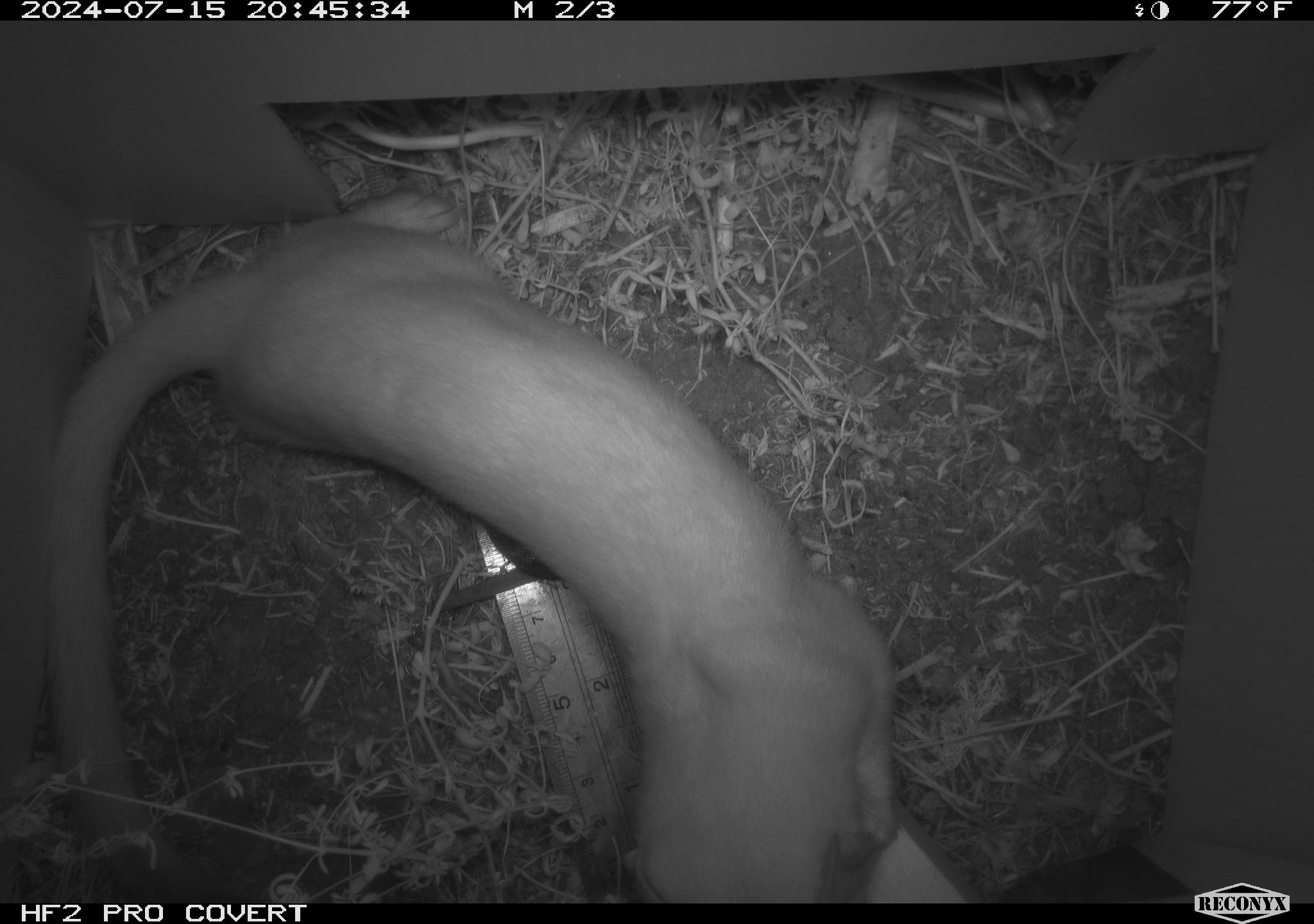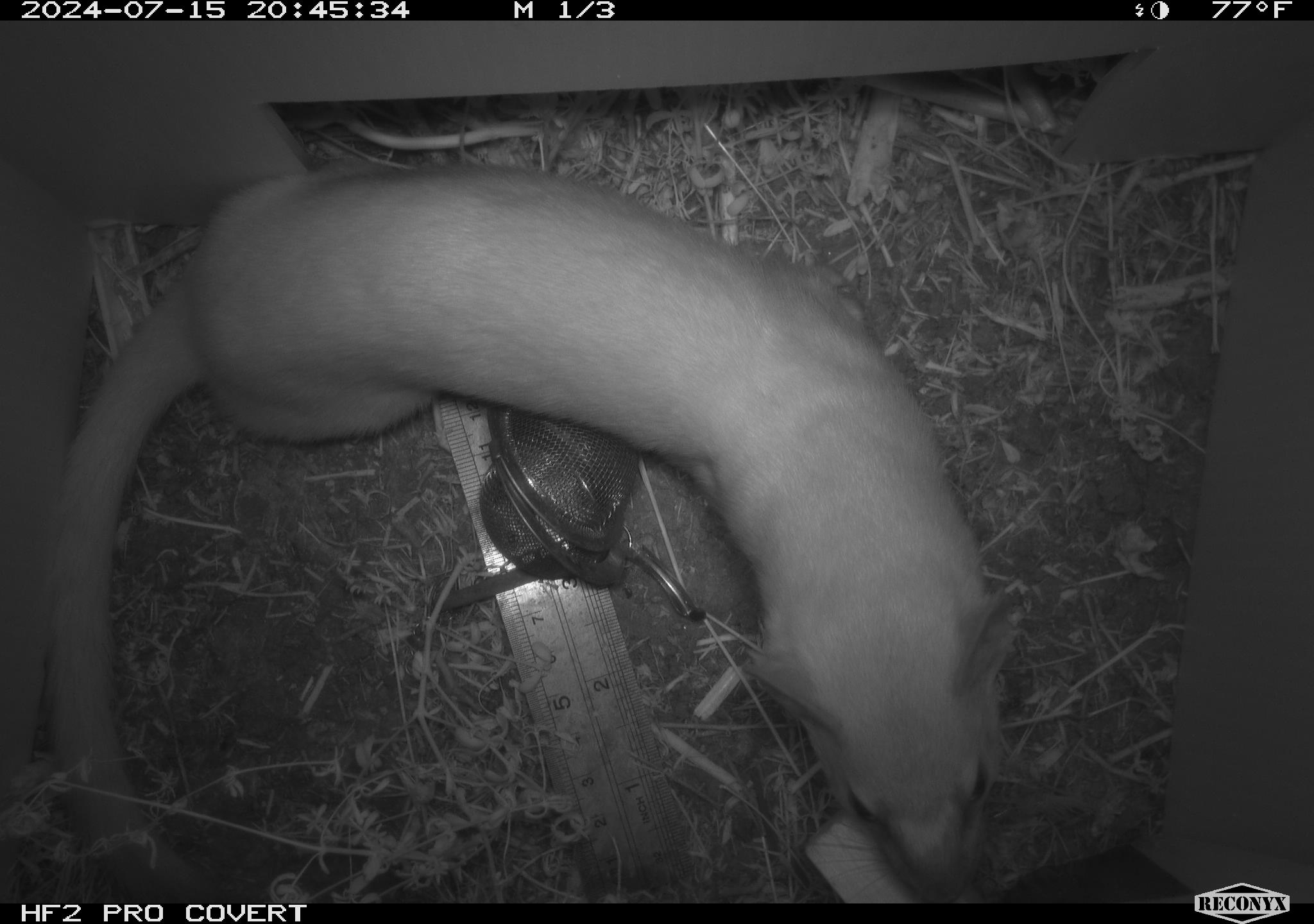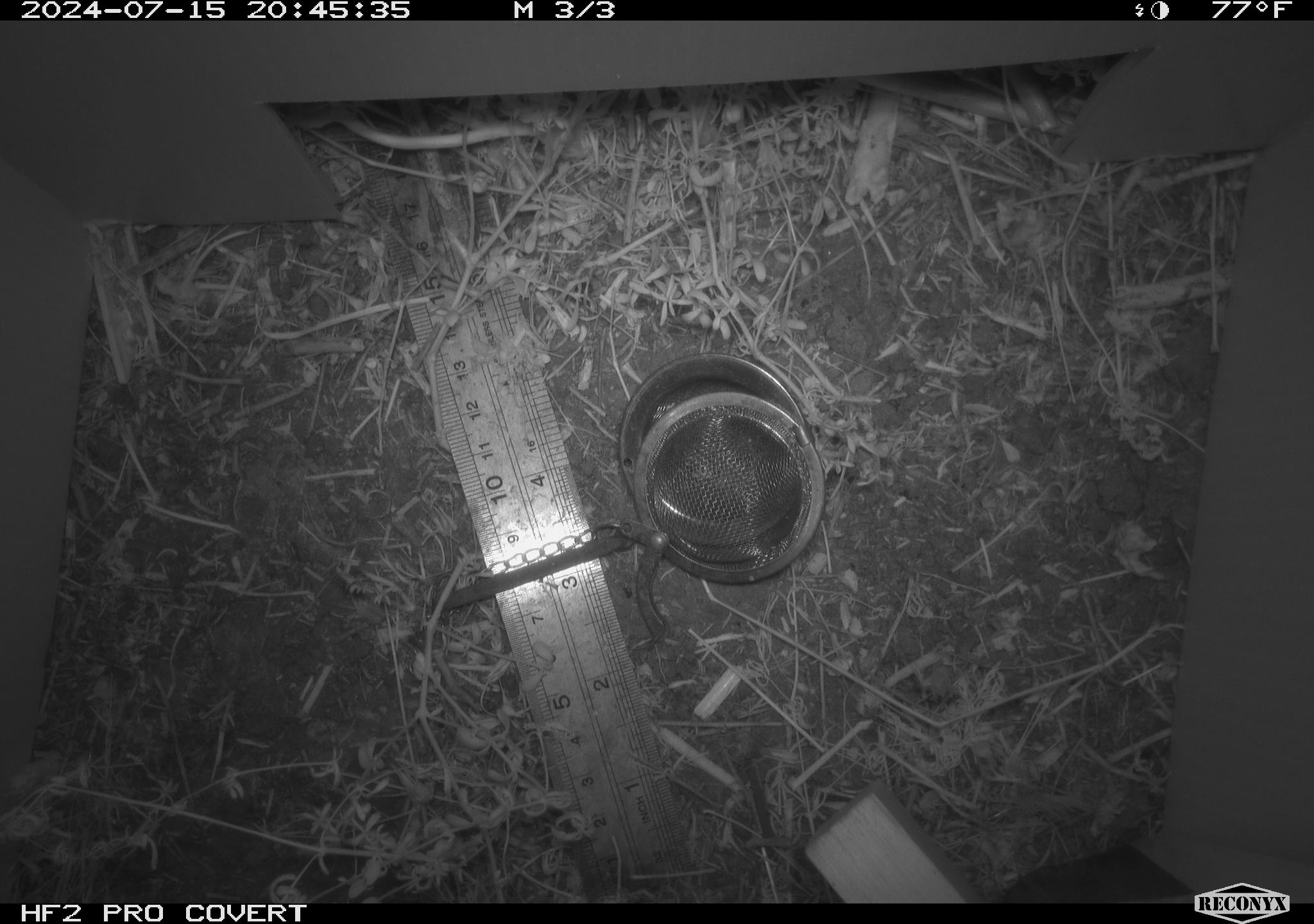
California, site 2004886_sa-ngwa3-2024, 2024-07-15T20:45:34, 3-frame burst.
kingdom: Animalia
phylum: Chordata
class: Mammalia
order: Carnivora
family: Mustelidae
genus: Neogale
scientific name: Neogale frenata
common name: long-tailed weasel